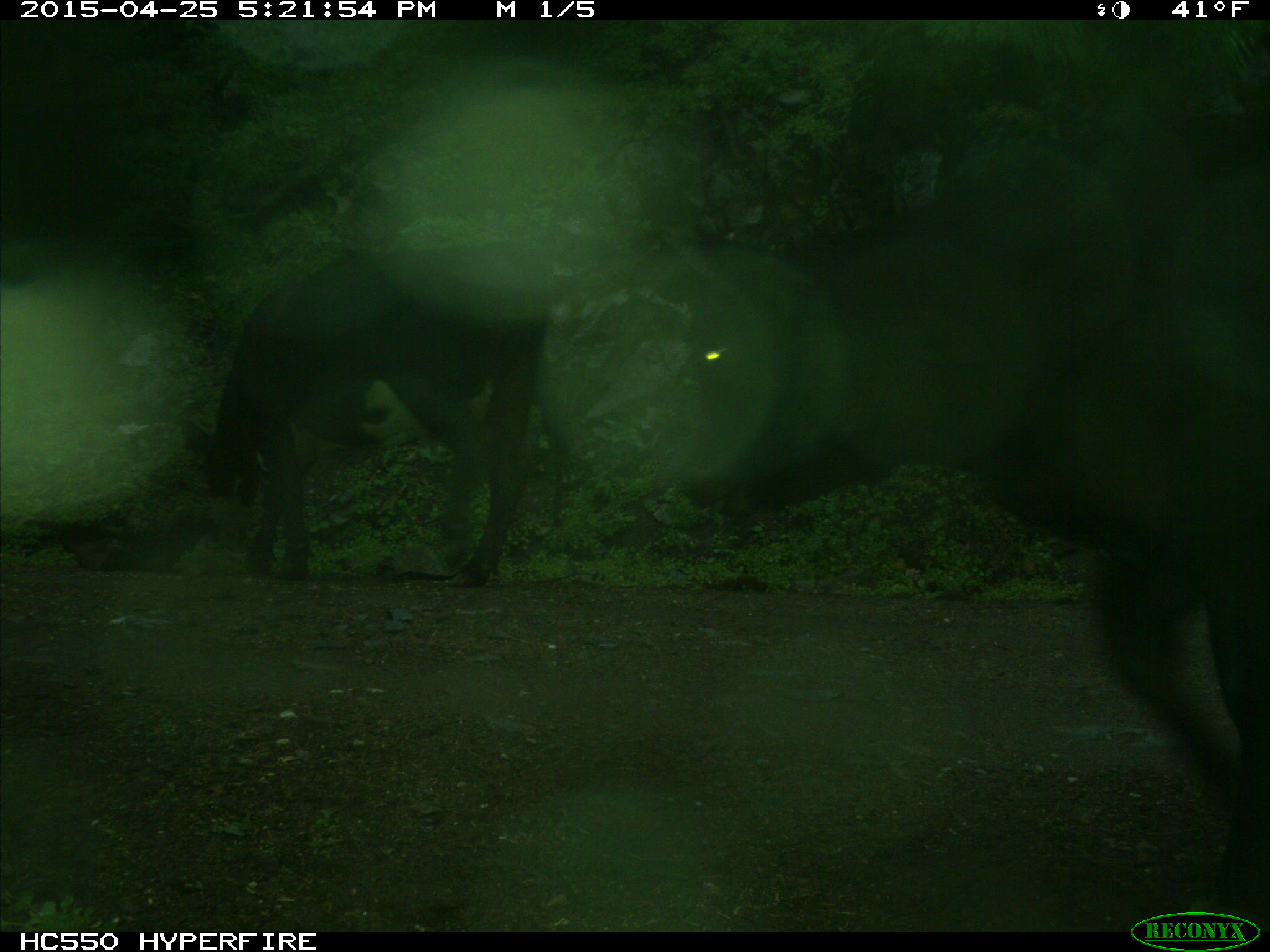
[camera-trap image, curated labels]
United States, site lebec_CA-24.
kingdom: Animalia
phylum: Chordata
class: Mammalia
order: Artiodactyla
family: Bovidae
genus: Bos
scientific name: Bos taurus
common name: domestic cow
Bos taurus (domestic cow).